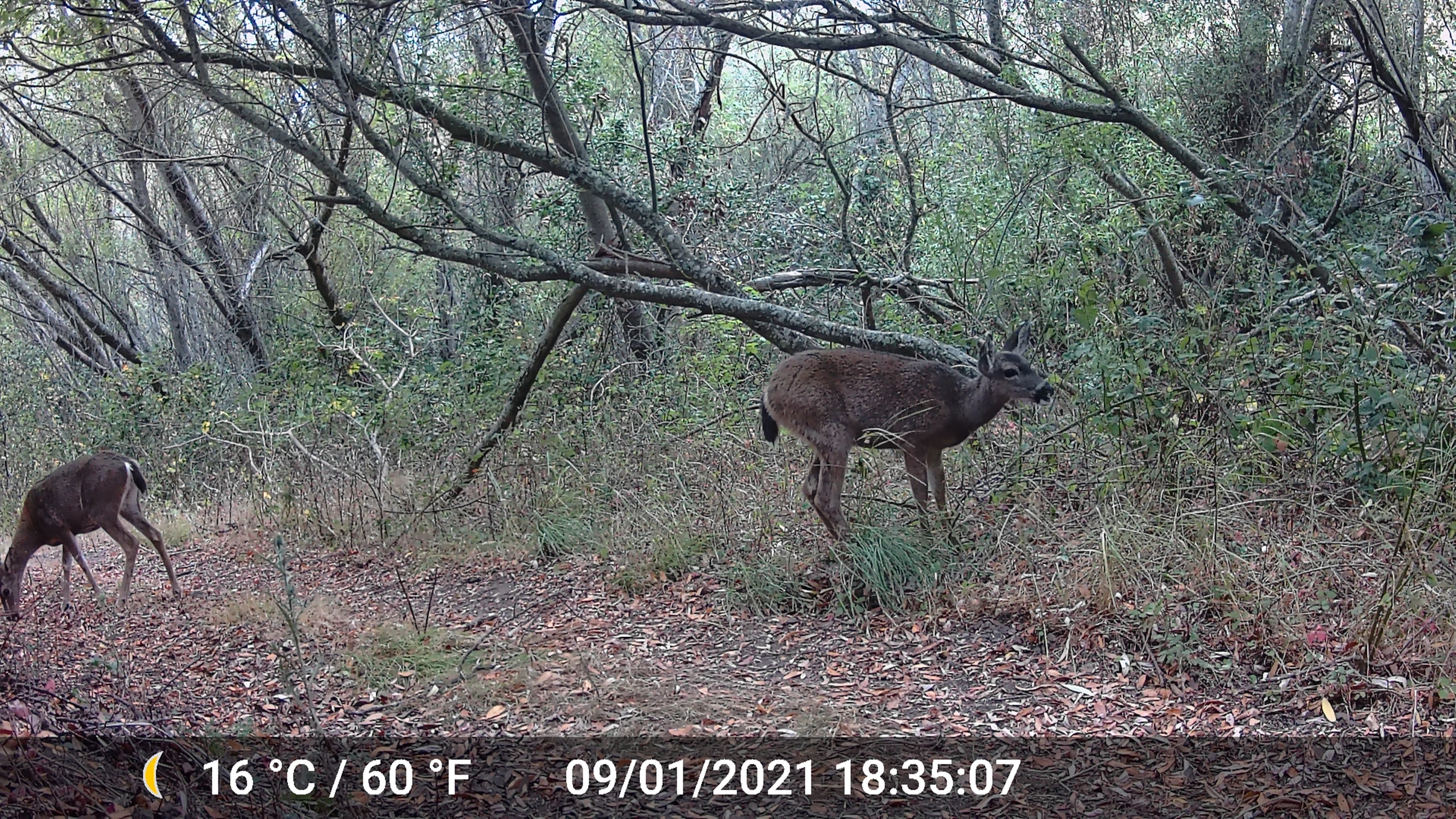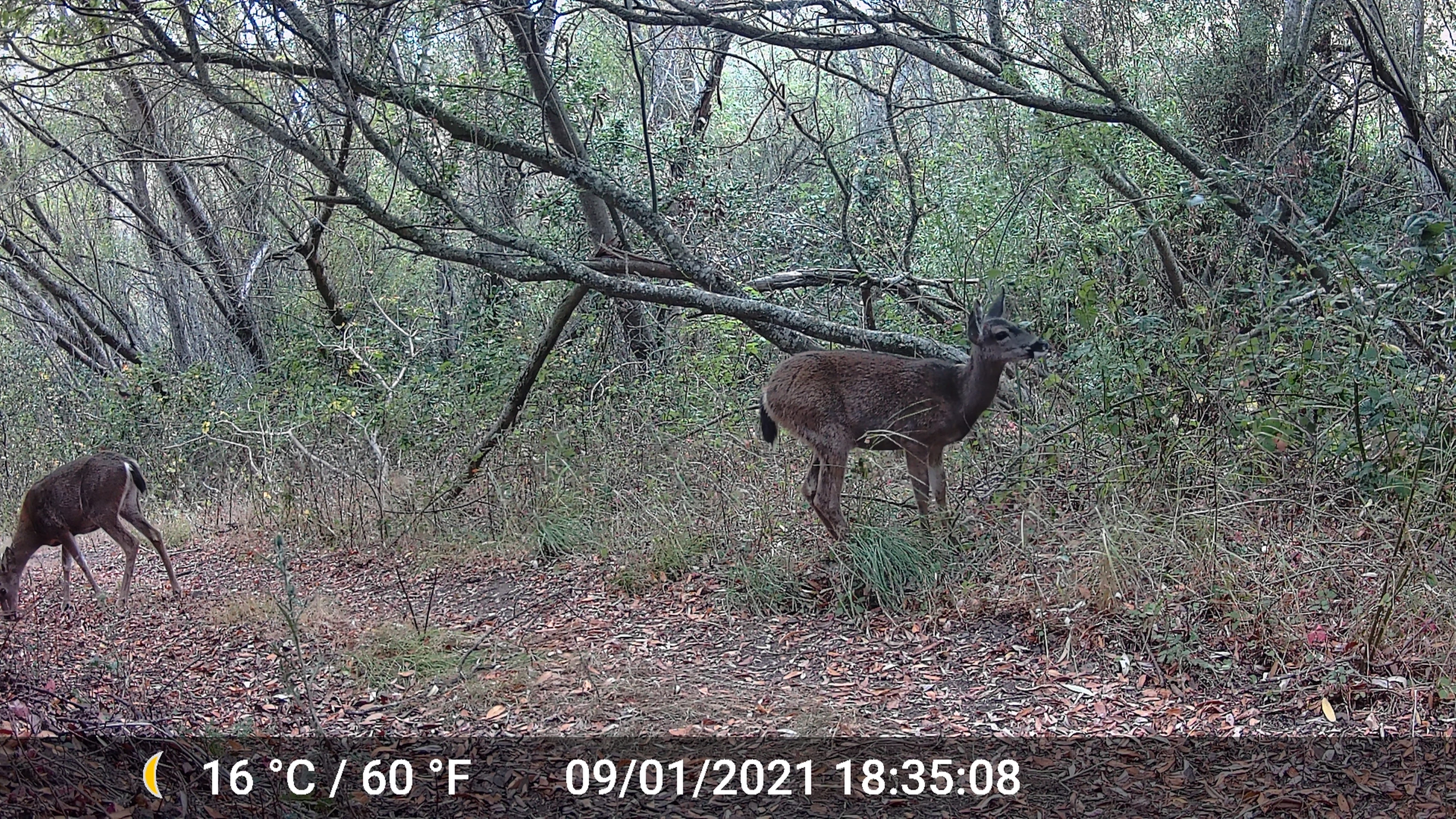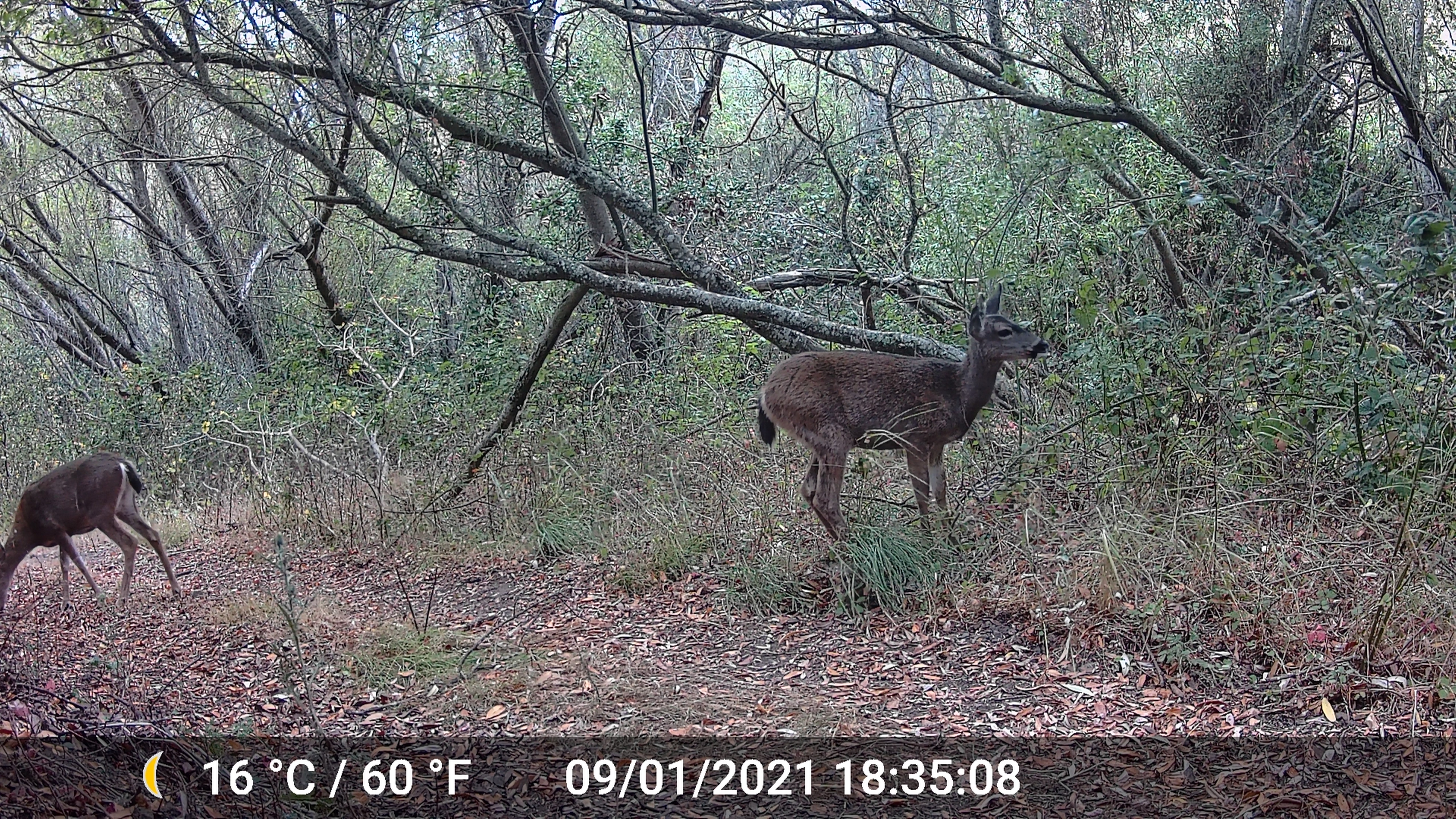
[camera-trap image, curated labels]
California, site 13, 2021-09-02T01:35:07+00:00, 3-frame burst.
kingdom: Animalia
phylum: Chordata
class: Mammalia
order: Artiodactyla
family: Cervidae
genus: Odocoileus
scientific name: Odocoileus hemionus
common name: mule deer